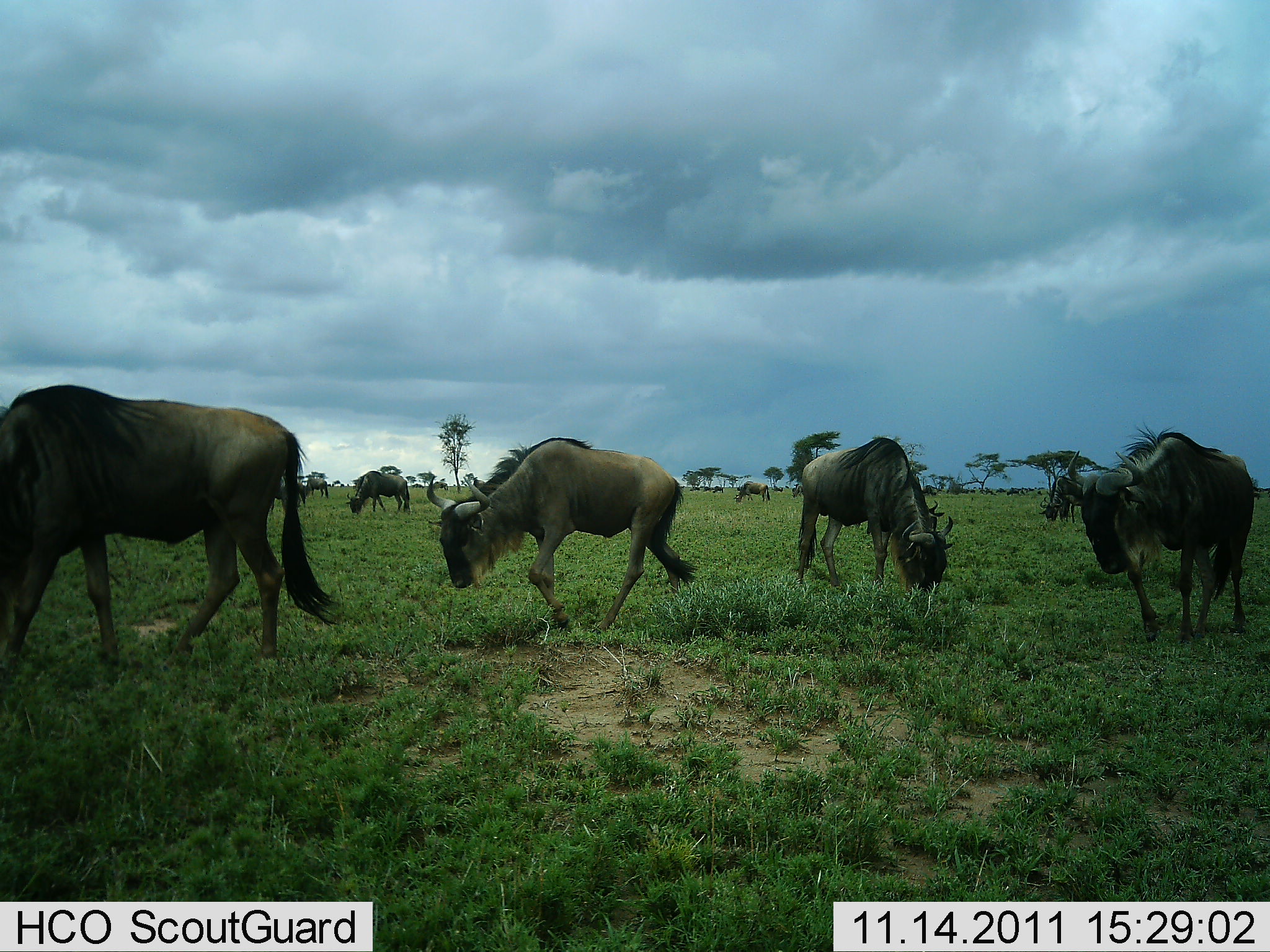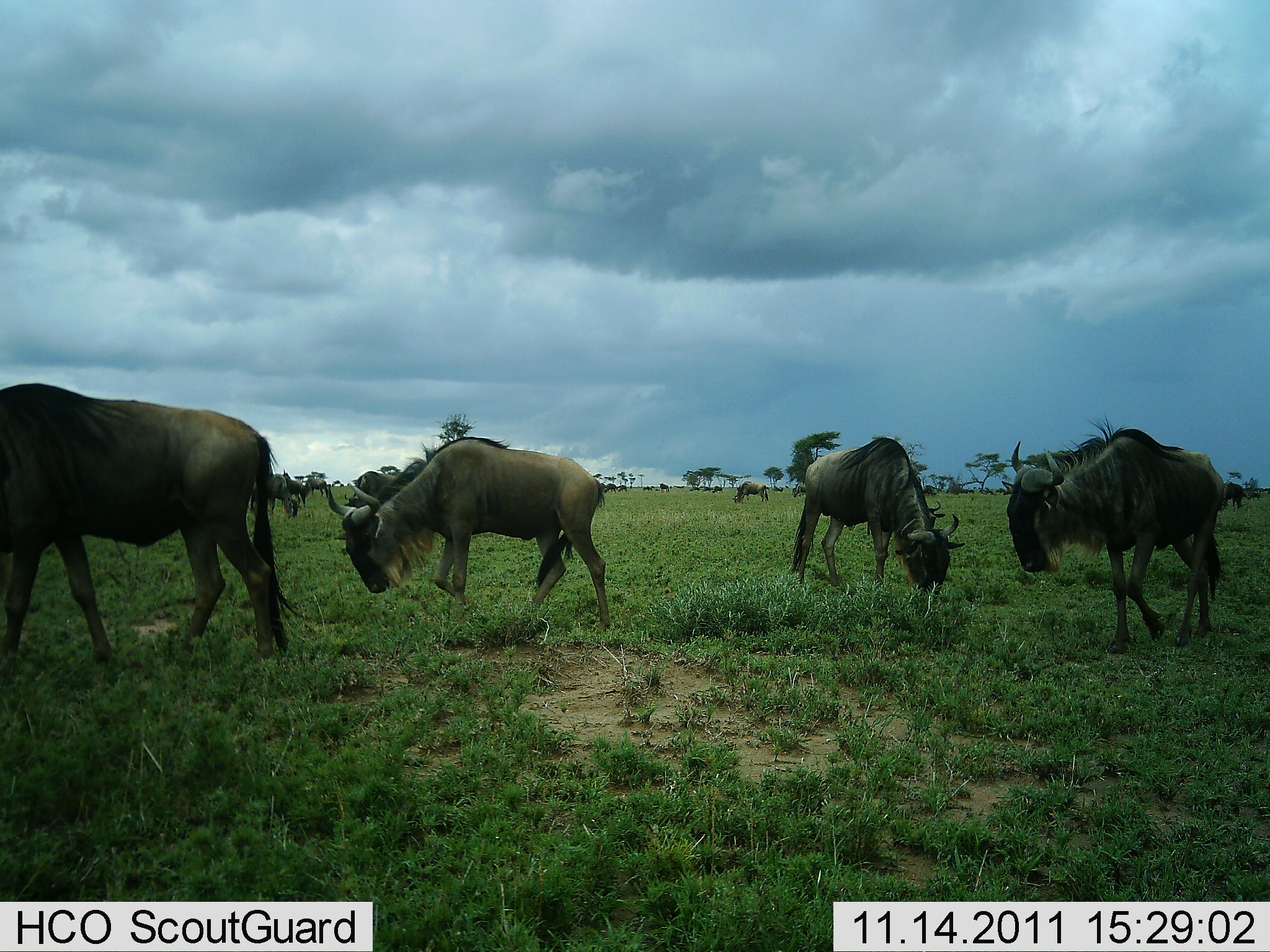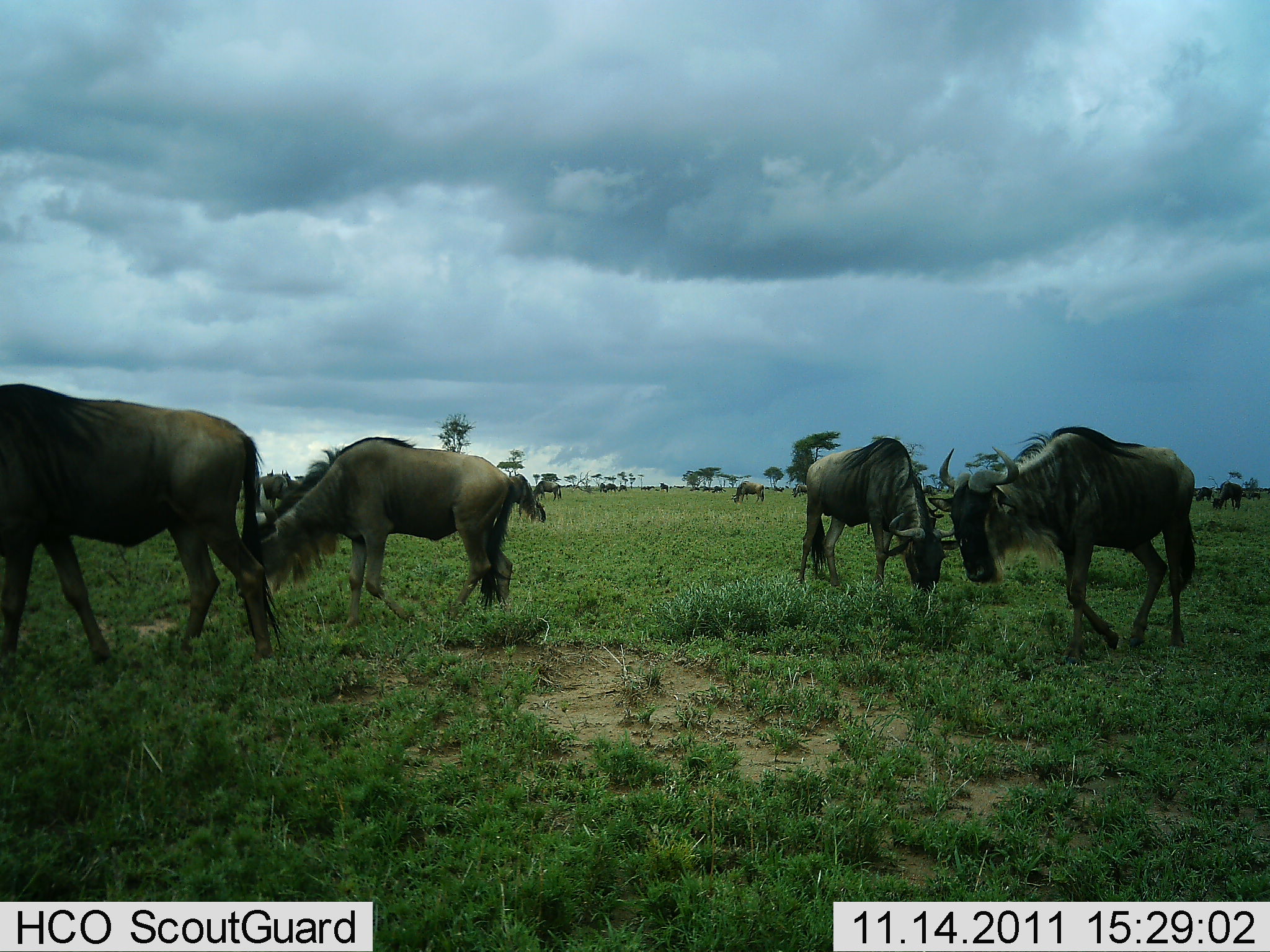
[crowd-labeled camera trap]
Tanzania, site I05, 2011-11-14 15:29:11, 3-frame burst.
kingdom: Animalia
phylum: Chordata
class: Mammalia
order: Artiodactyla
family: Bovidae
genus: Connochaetes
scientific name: Connochaetes taurinus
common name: blue wildebeest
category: wildebeest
Wildebeest (blue wildebeest) (Connochaetes taurinus), count 9. Behavior (volunteer vote fractions): standing 16%, resting 0%, moving 95%, interacting 0%. Young present (vote fraction): 0%. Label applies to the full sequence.